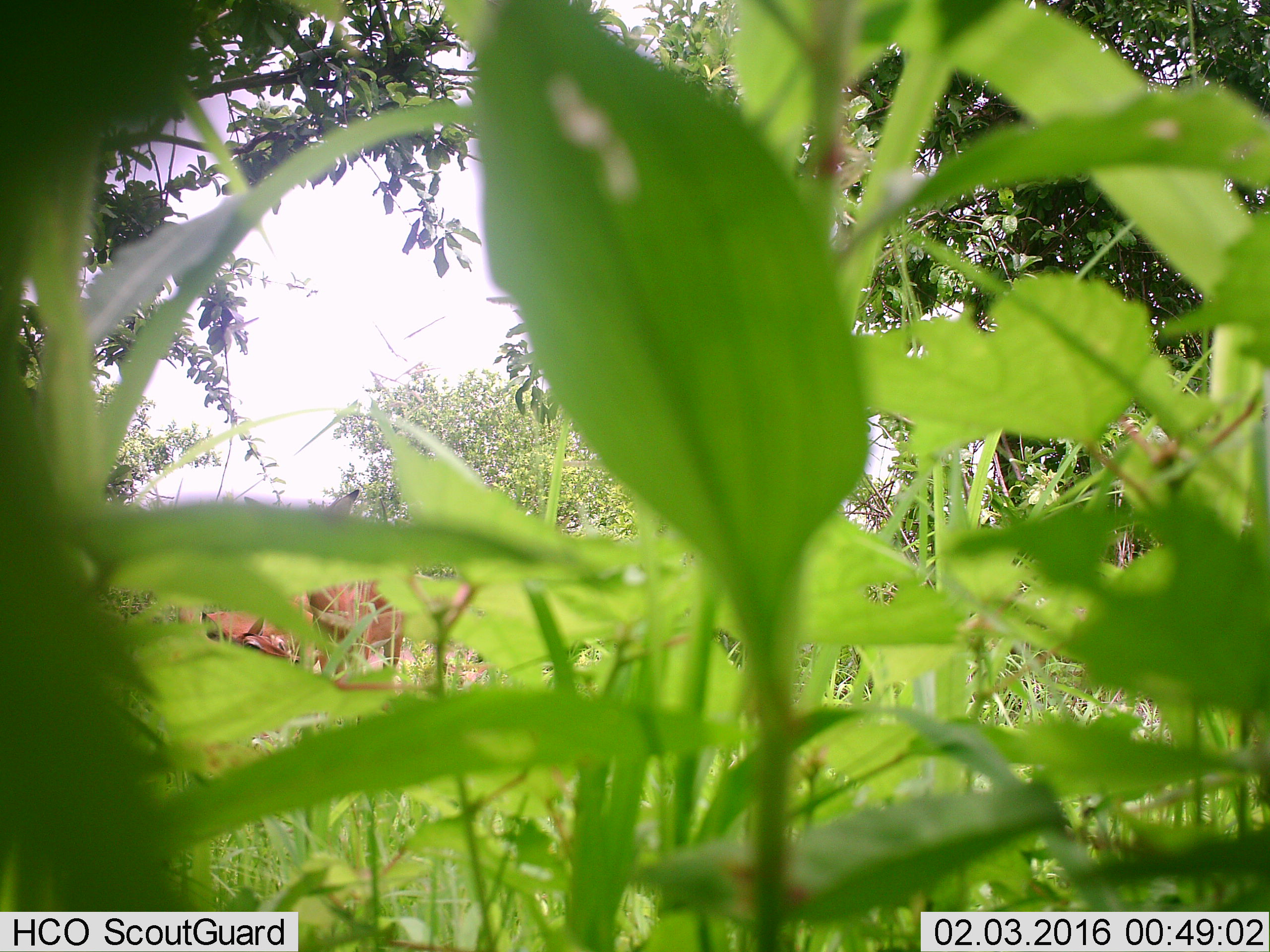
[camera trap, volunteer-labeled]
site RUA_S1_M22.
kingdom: Animalia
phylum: Chordata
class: Mammalia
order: Artiodactyla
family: Bovidae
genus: Aepyceros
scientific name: Aepyceros melampus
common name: impala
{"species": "impala (Aepyceros melampus)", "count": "3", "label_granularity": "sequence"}